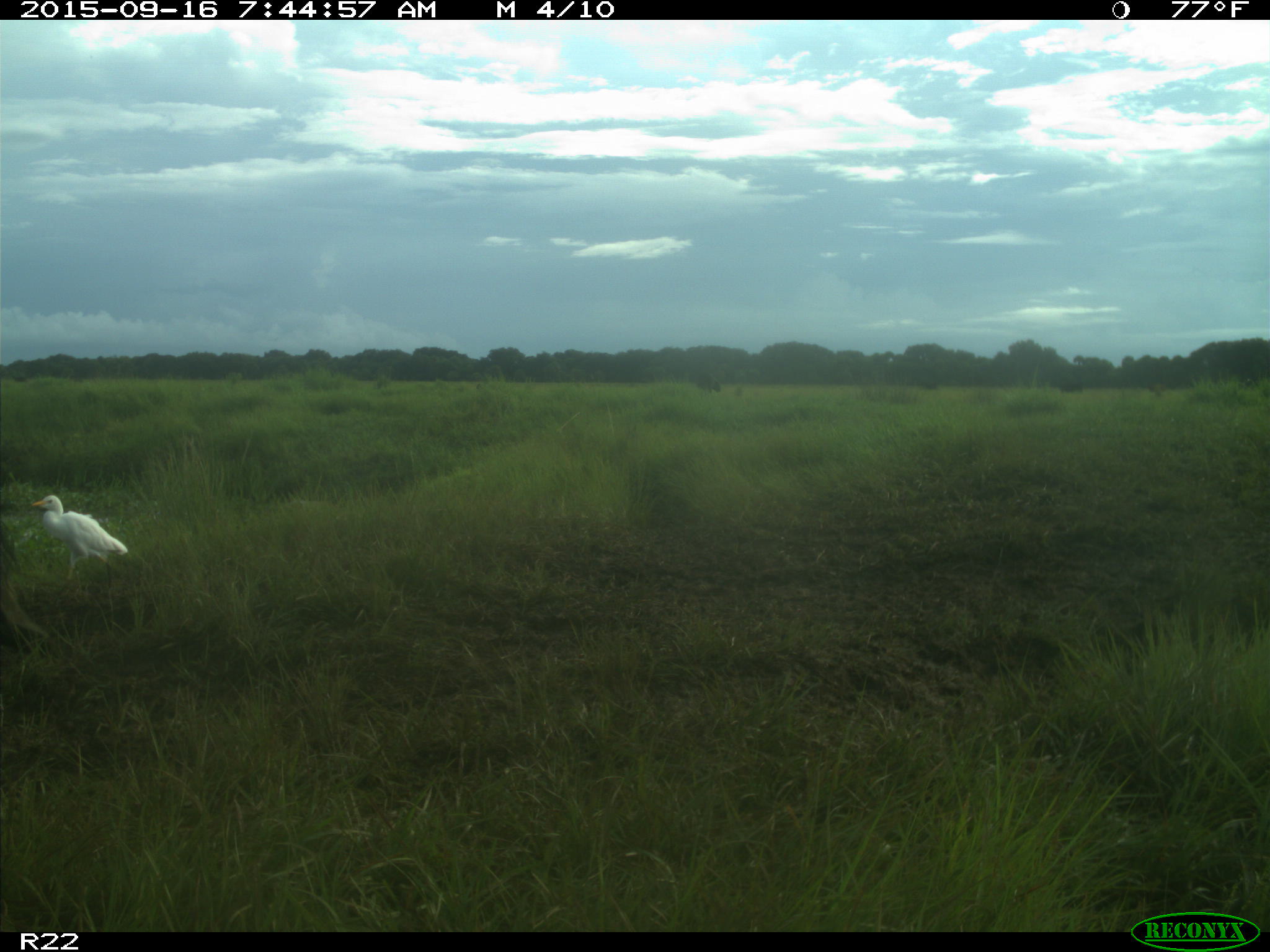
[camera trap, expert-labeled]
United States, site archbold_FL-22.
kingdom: Animalia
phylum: Chordata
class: Mammalia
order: Artiodactyla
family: Bovidae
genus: Bos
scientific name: Bos taurus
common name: domestic cow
Bos taurus (domestic cow).